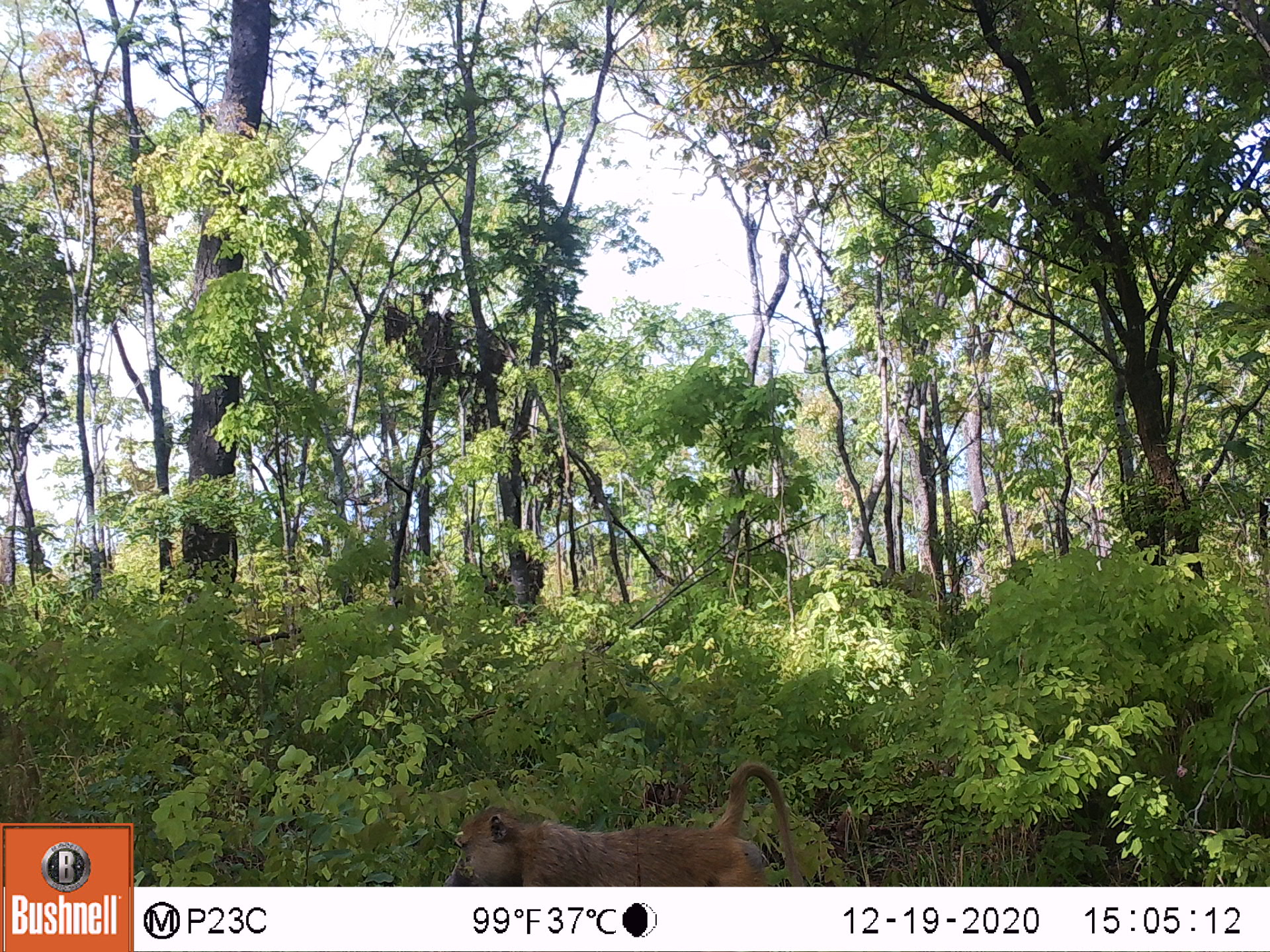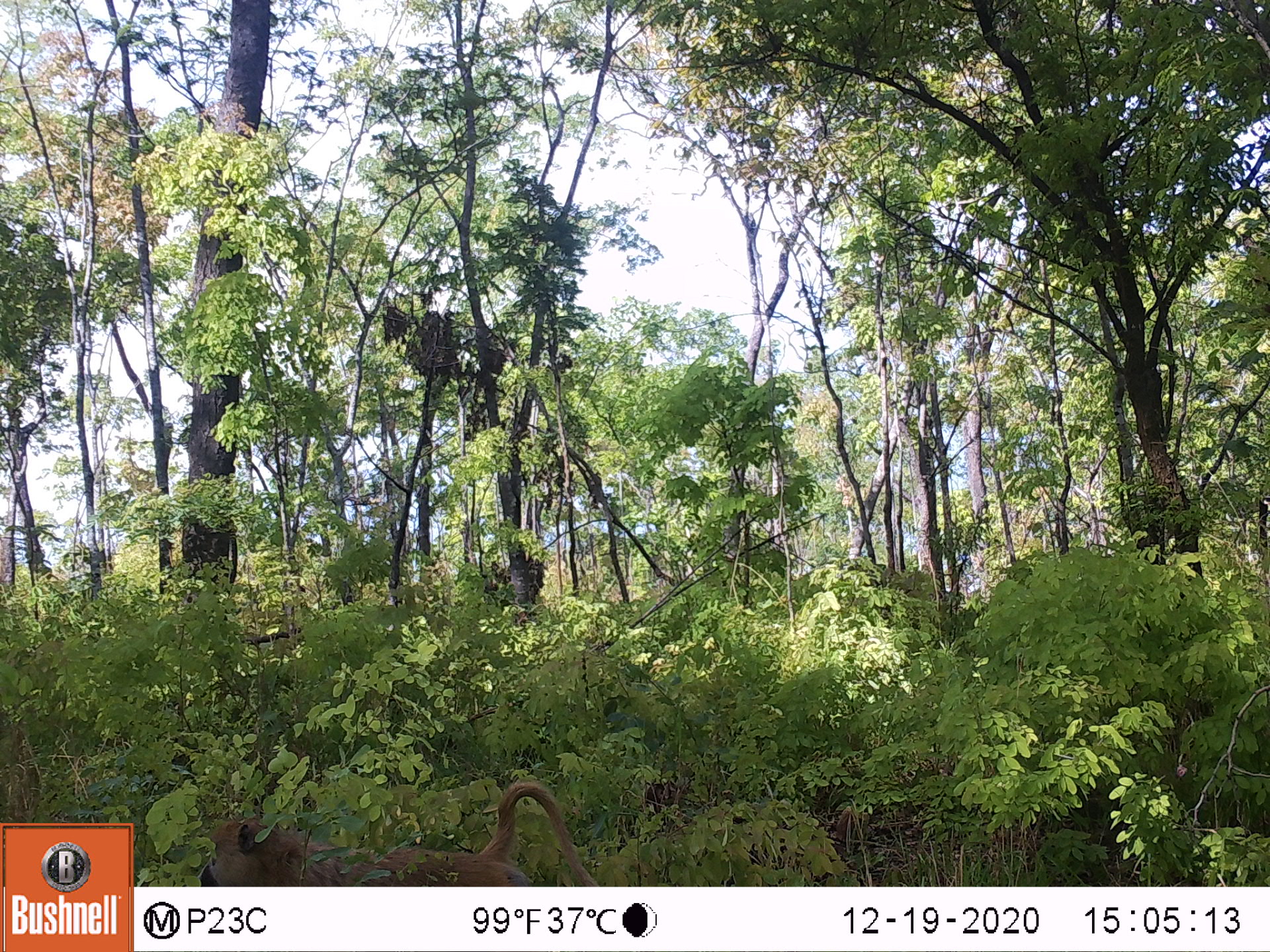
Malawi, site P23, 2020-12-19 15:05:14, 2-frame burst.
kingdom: Animalia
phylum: Chordata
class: Mammalia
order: Primates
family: Cercopithecidae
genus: Papio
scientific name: Papio cynocephalus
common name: yellow baboon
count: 1